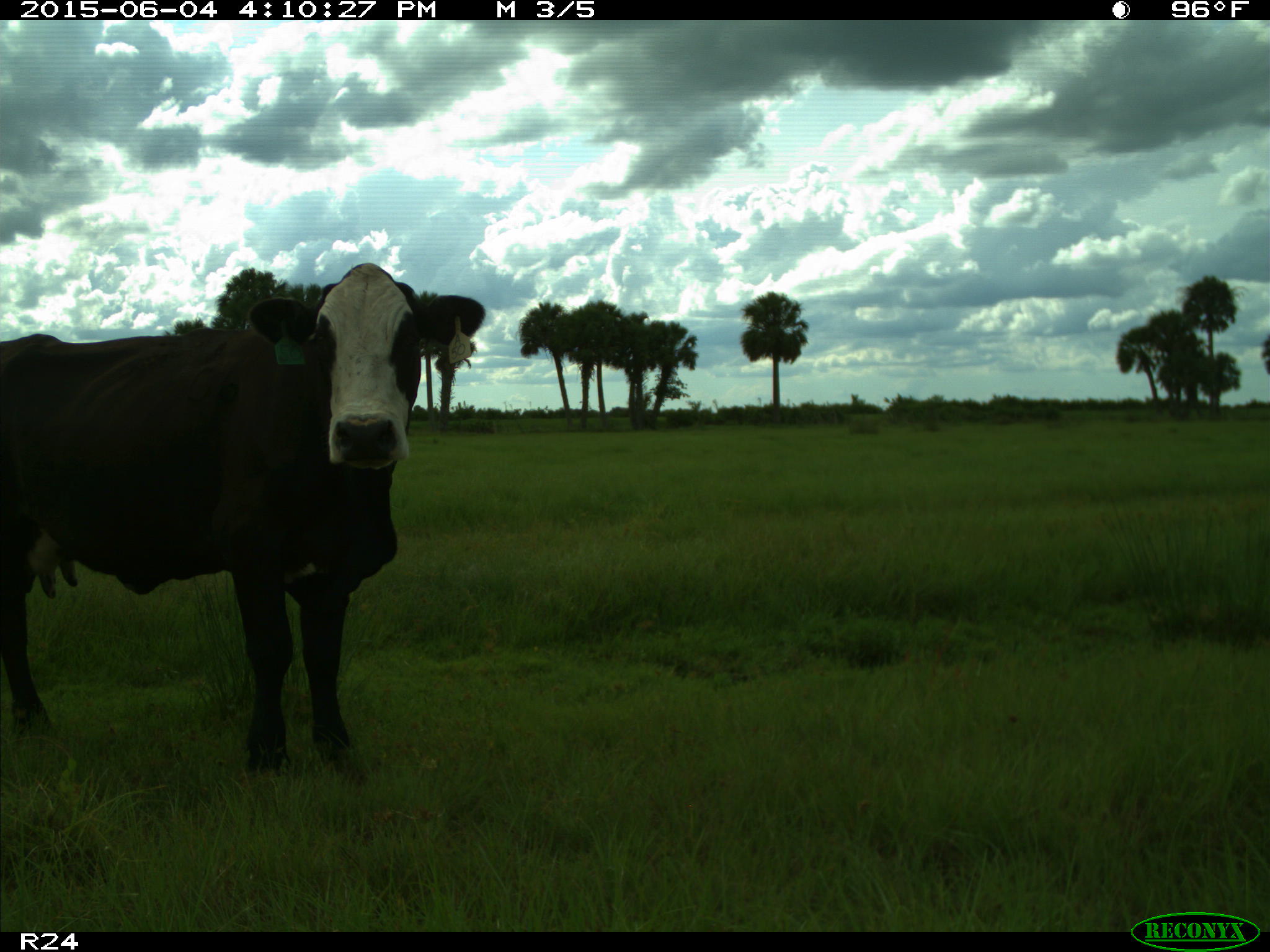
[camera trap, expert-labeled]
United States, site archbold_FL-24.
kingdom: Animalia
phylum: Chordata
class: Mammalia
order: Artiodactyla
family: Bovidae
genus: Bos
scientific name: Bos taurus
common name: domestic cow